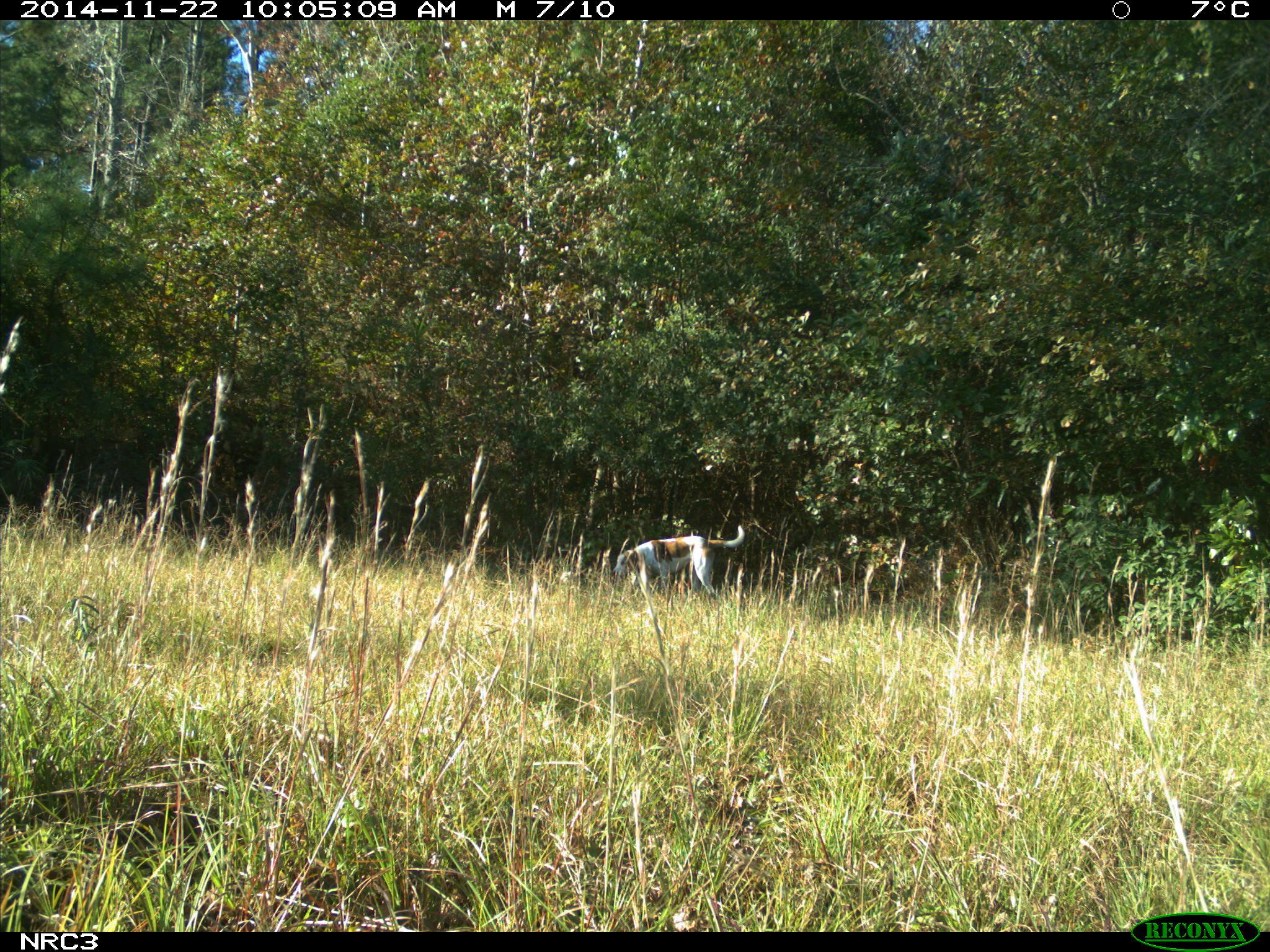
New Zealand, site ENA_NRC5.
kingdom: Animalia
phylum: Chordata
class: Mammalia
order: Carnivora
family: Canidae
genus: Canis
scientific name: Canis familiaris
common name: domestic dog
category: dog